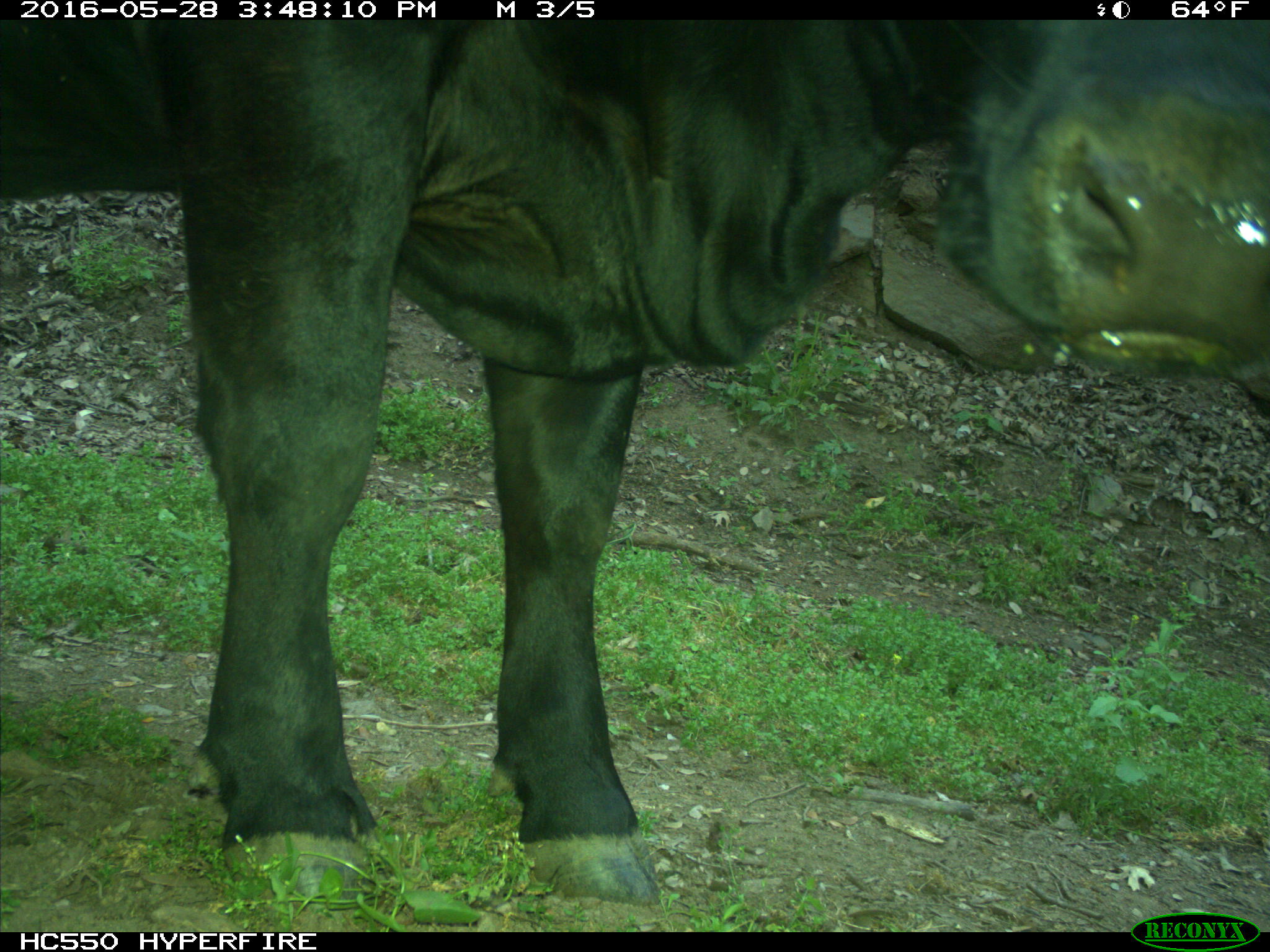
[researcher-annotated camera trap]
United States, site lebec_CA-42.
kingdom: Animalia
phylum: Chordata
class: Mammalia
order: Artiodactyla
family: Bovidae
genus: Bos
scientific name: Bos taurus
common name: domestic cow